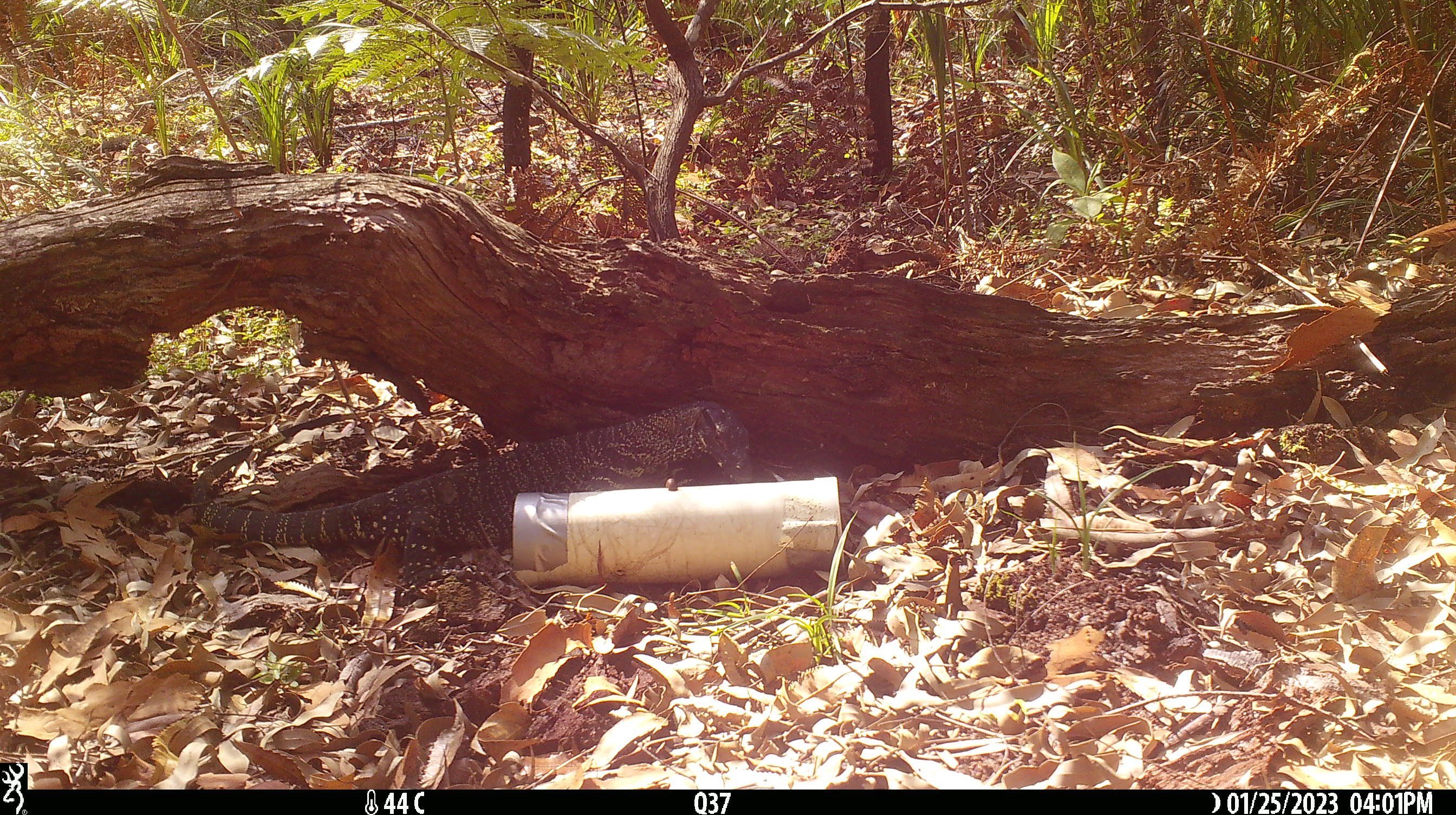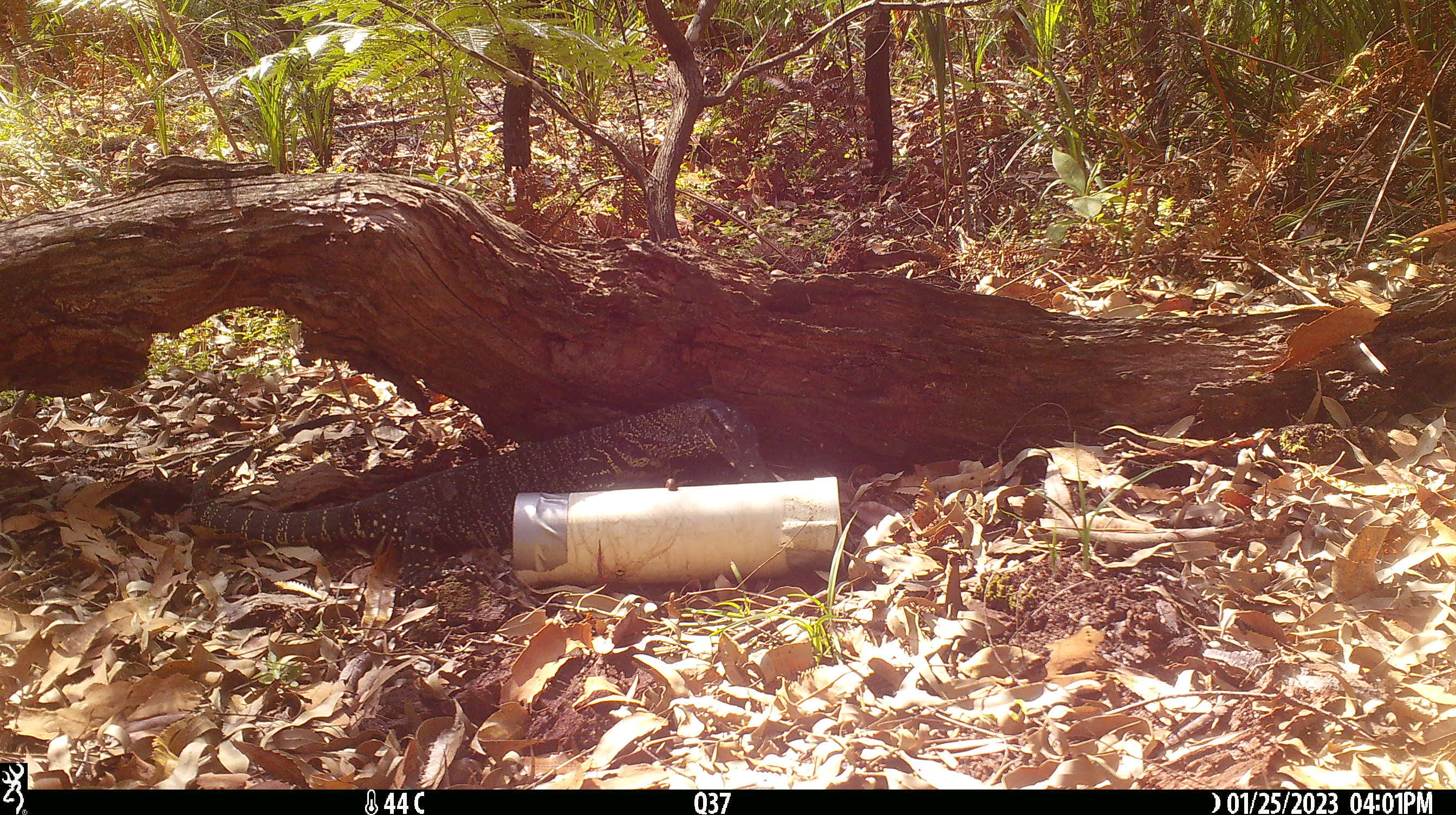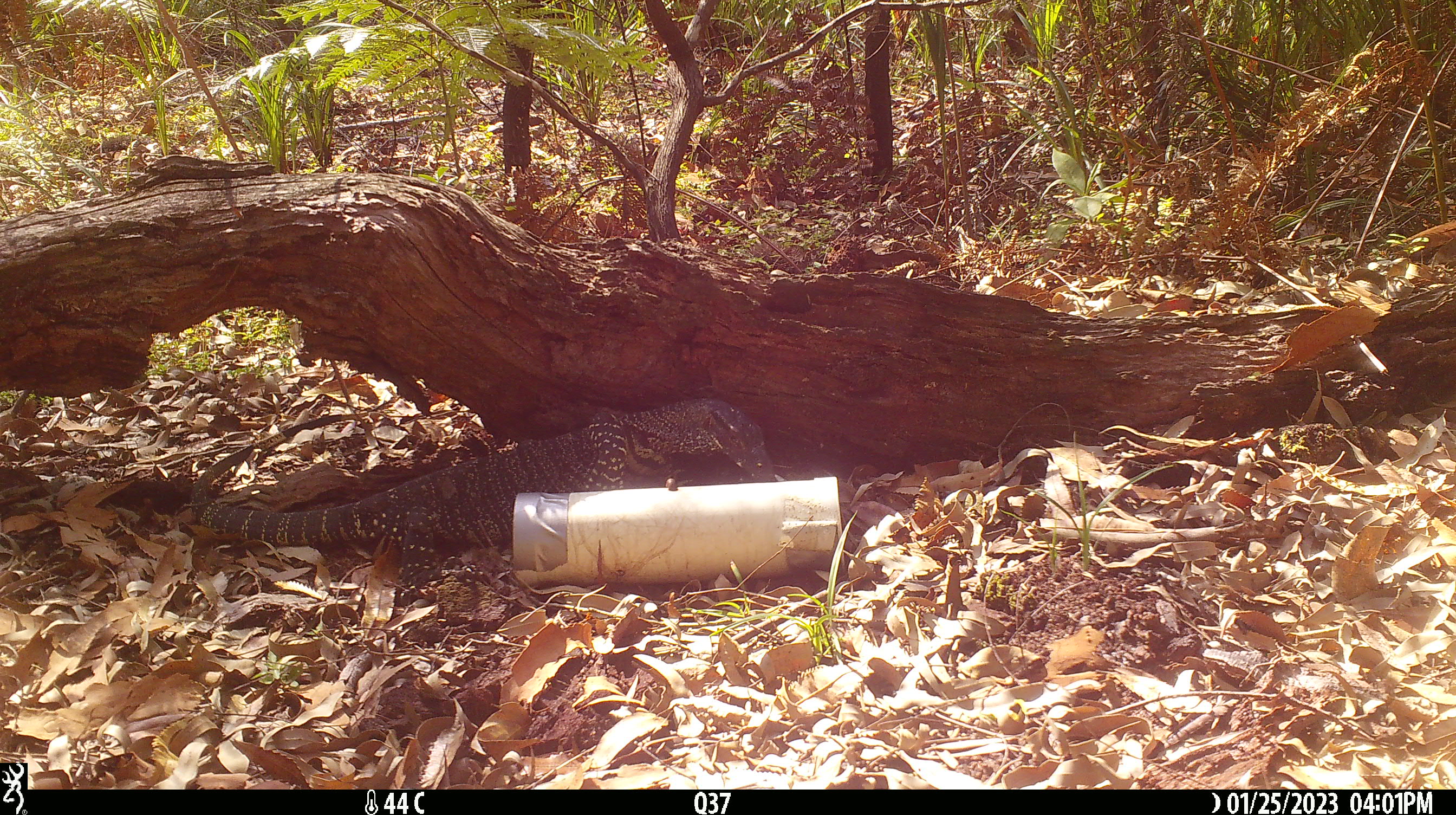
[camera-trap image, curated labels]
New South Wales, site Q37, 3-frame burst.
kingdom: Animalia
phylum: Chordata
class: Reptilia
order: Squamata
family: Varanidae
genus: Varanus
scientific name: Varanus varius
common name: lace monitor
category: goanna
Goanna (lace monitor) (Varanus varius).